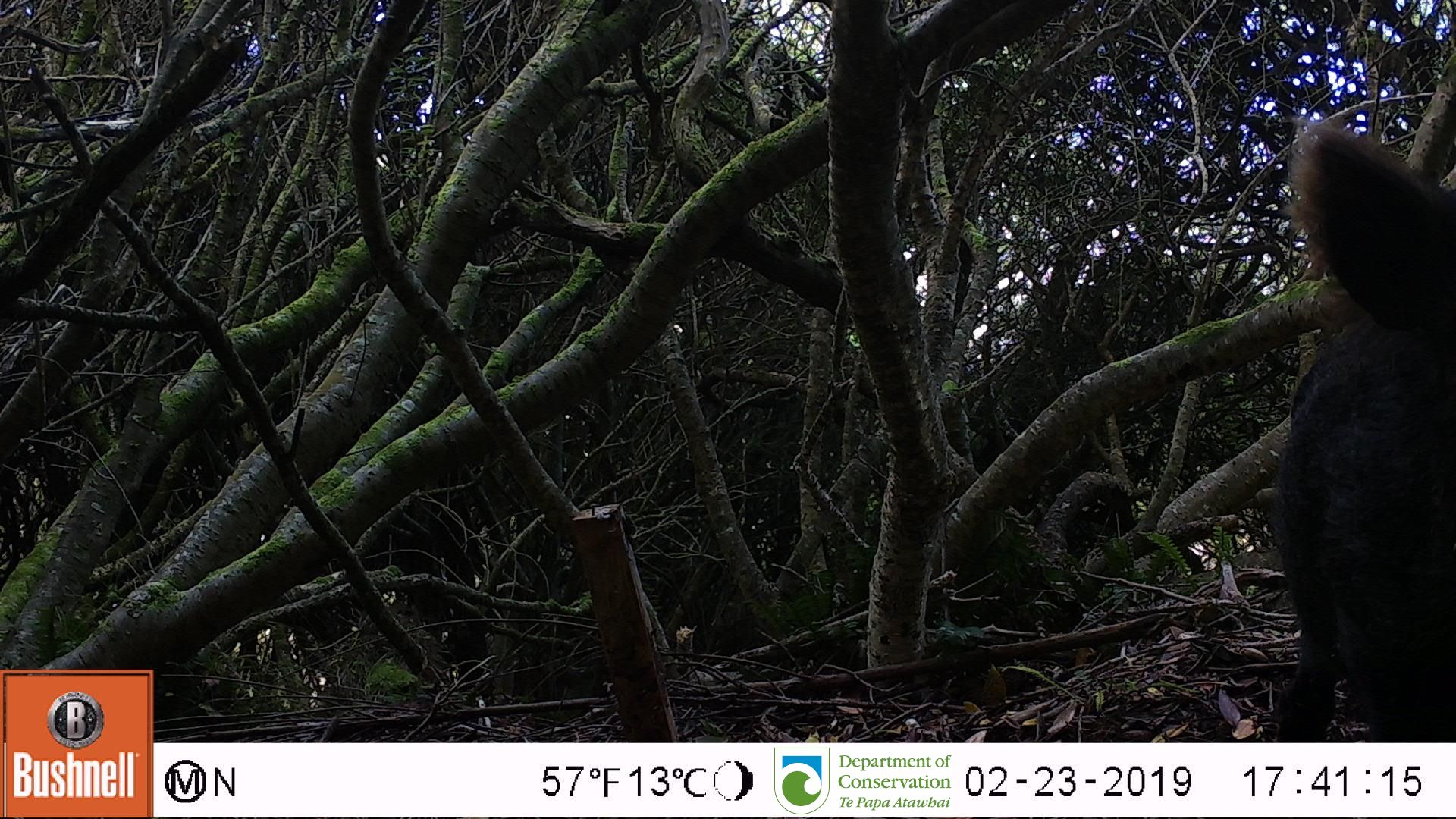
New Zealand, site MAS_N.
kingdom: Animalia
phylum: Chordata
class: Mammalia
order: Artiodactyla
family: Suidae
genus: Sus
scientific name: Sus scrofa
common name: pig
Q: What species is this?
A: Pig (Sus scrofa).